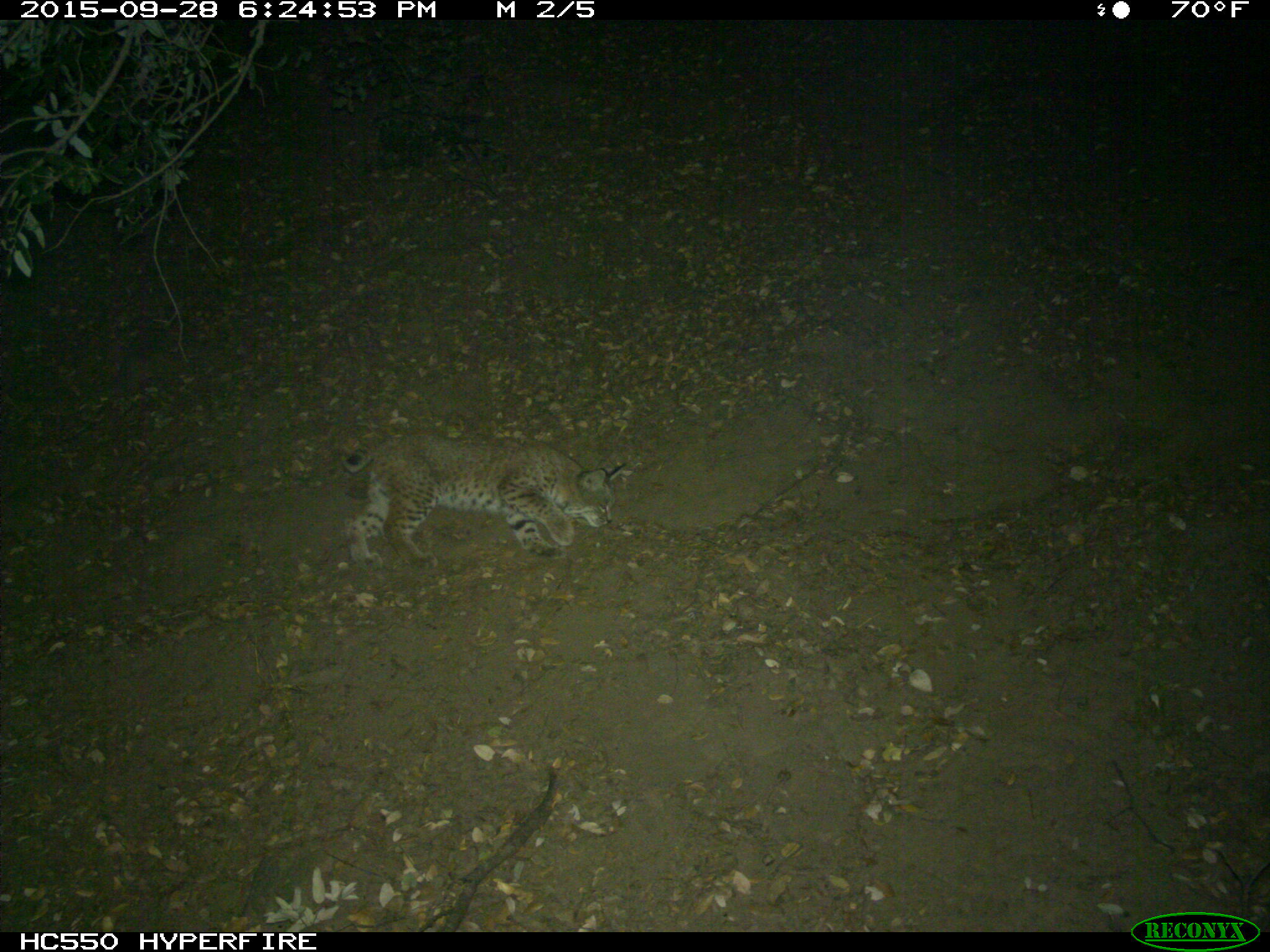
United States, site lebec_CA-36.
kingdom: Animalia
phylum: Chordata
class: Mammalia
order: Carnivora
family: Felidae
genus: Lynx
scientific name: Lynx rufus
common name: bobcat